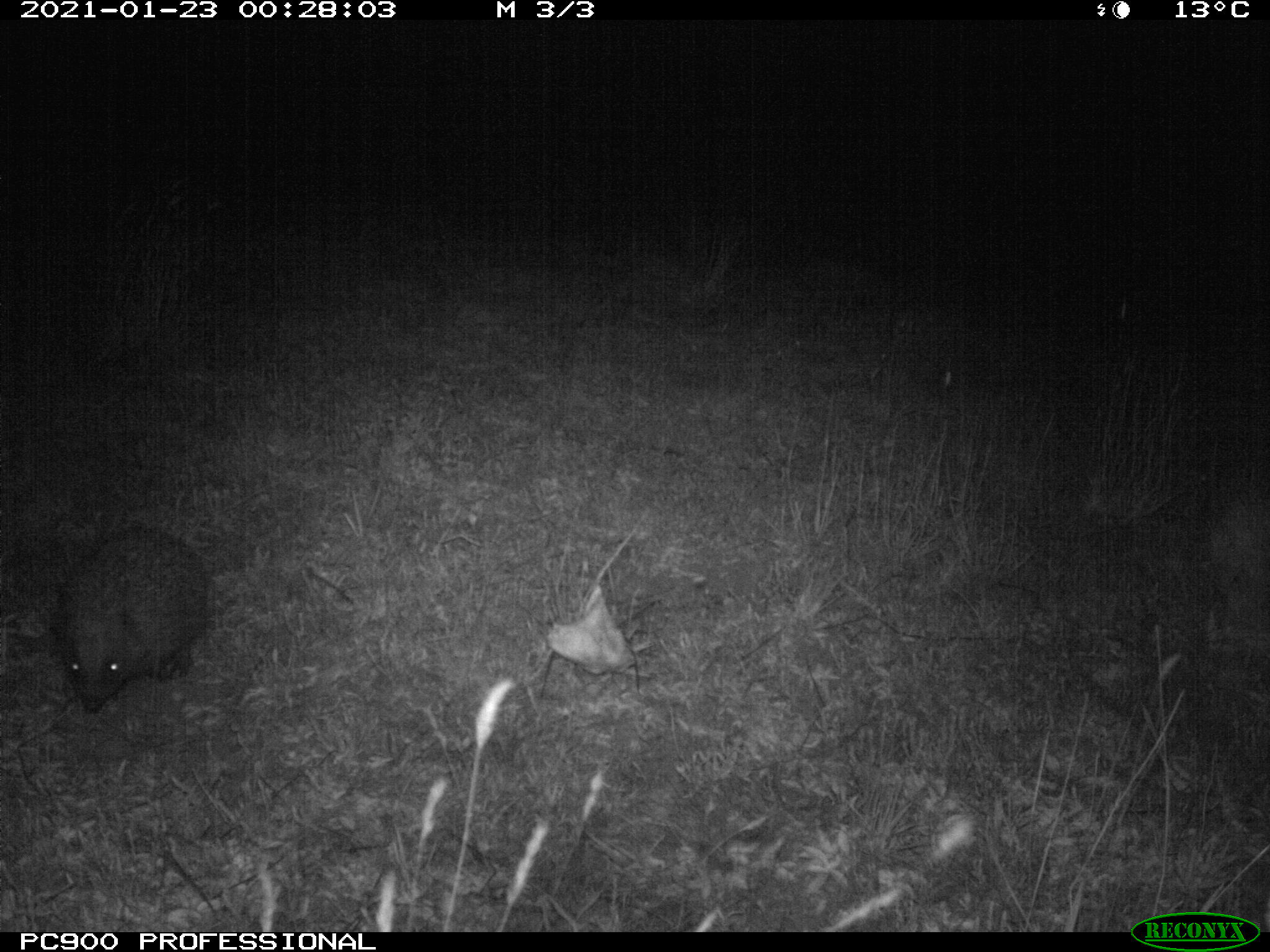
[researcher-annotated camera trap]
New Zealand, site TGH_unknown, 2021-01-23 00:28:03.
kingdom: Animalia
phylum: Chordata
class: Mammalia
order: Eulipotyphla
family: Erinaceidae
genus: Erinaceus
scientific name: Erinaceus europaeus europaeus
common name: european hedgehog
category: hedgehog